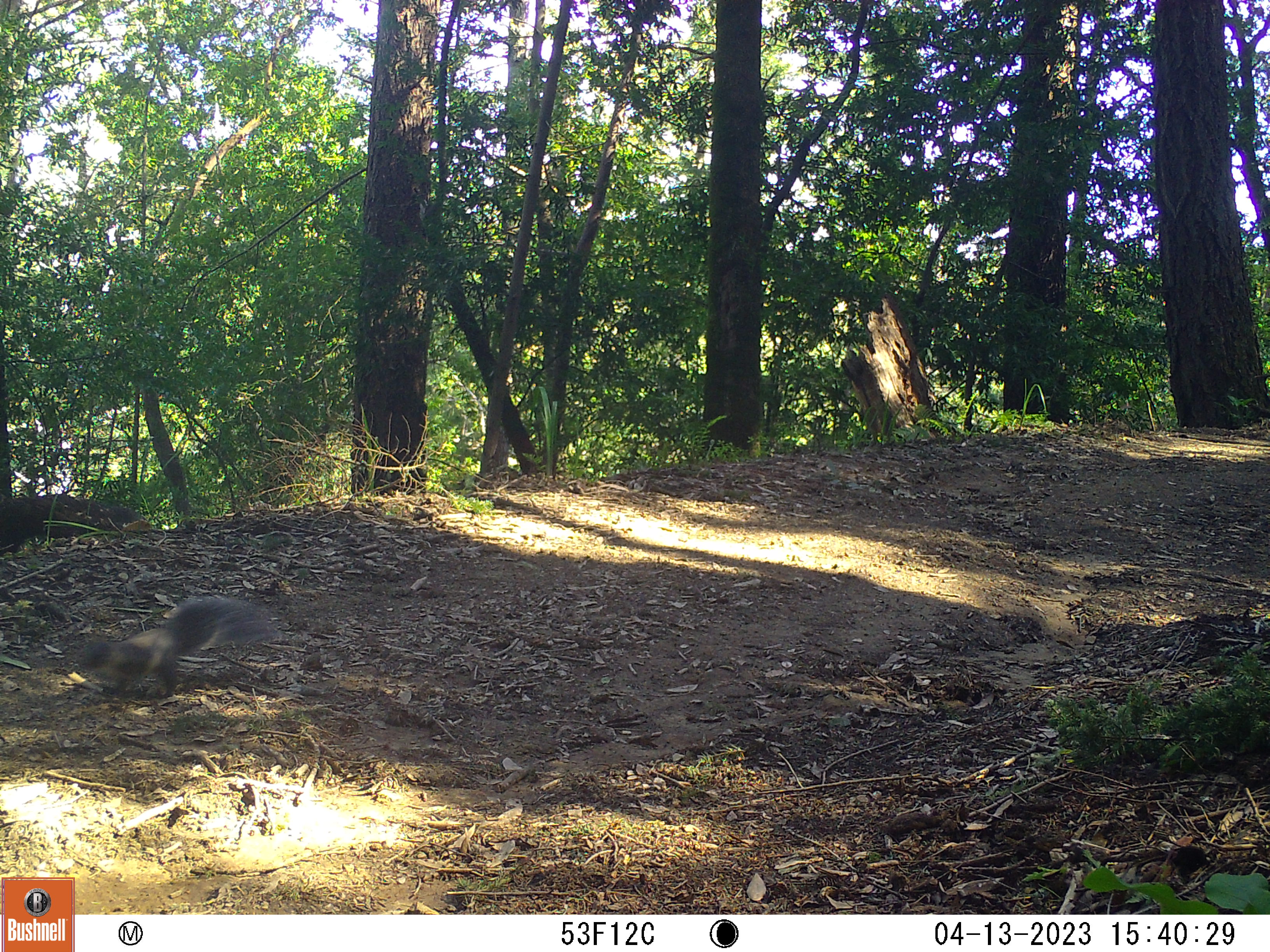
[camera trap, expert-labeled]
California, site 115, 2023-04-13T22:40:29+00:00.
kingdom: Animalia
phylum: Chordata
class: Mammalia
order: Rodentia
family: Sciuridae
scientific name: Sciuridae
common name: squirrel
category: unknown squirrel